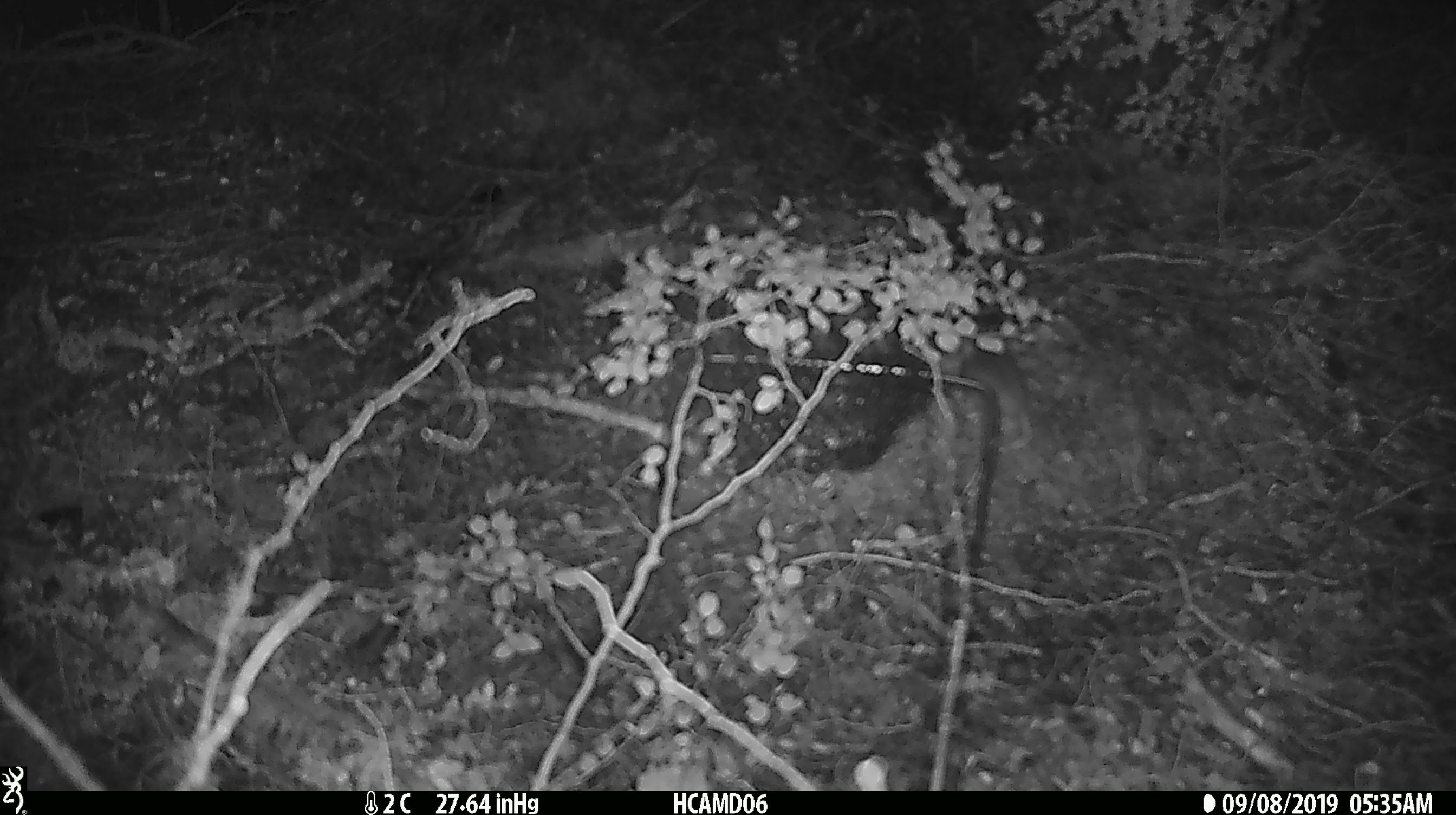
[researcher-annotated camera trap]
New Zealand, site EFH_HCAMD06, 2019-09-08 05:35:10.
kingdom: Animalia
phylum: Chordata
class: Mammalia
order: Rodentia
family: Muridae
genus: Mus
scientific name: Mus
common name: mouse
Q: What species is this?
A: Mouse (Mus).